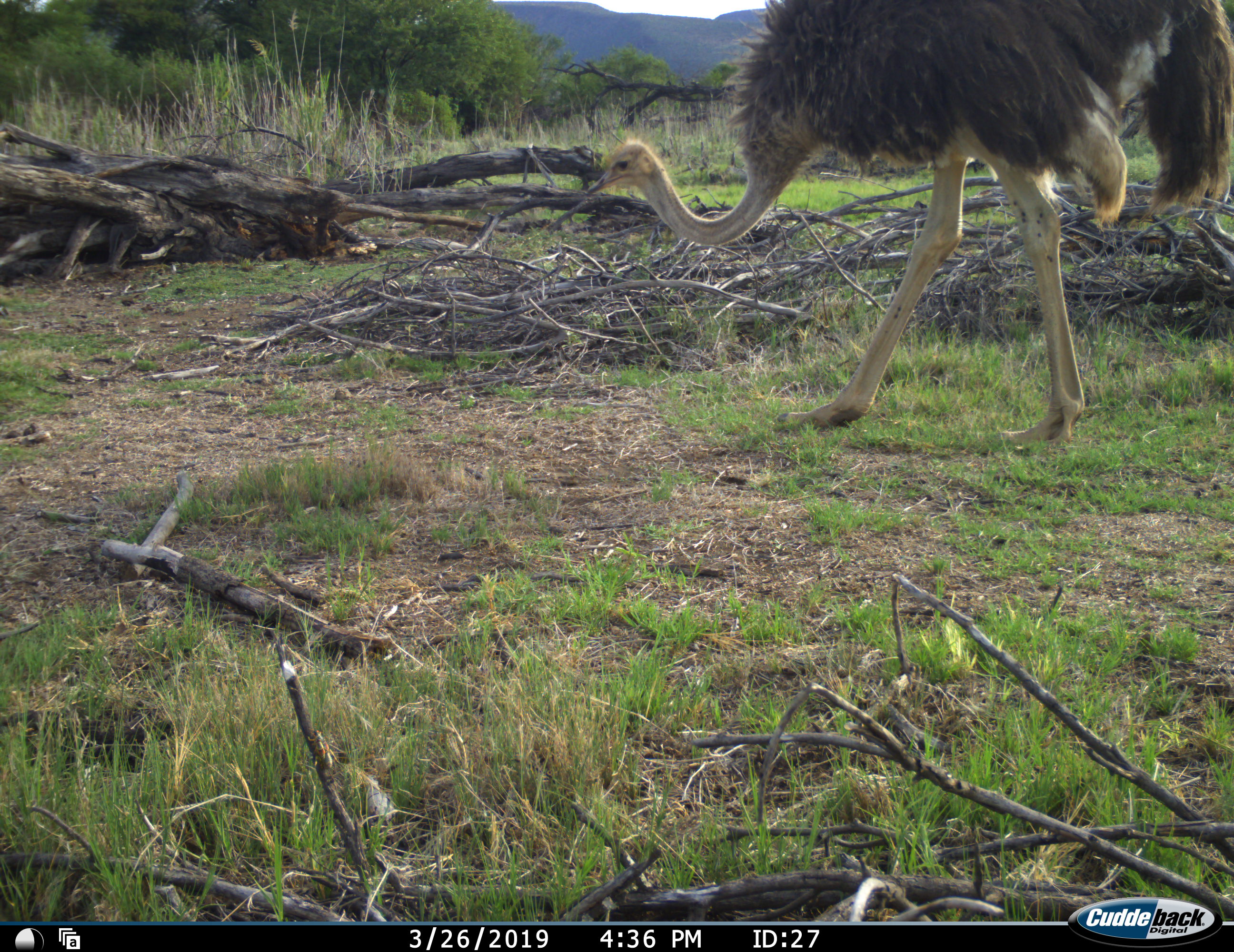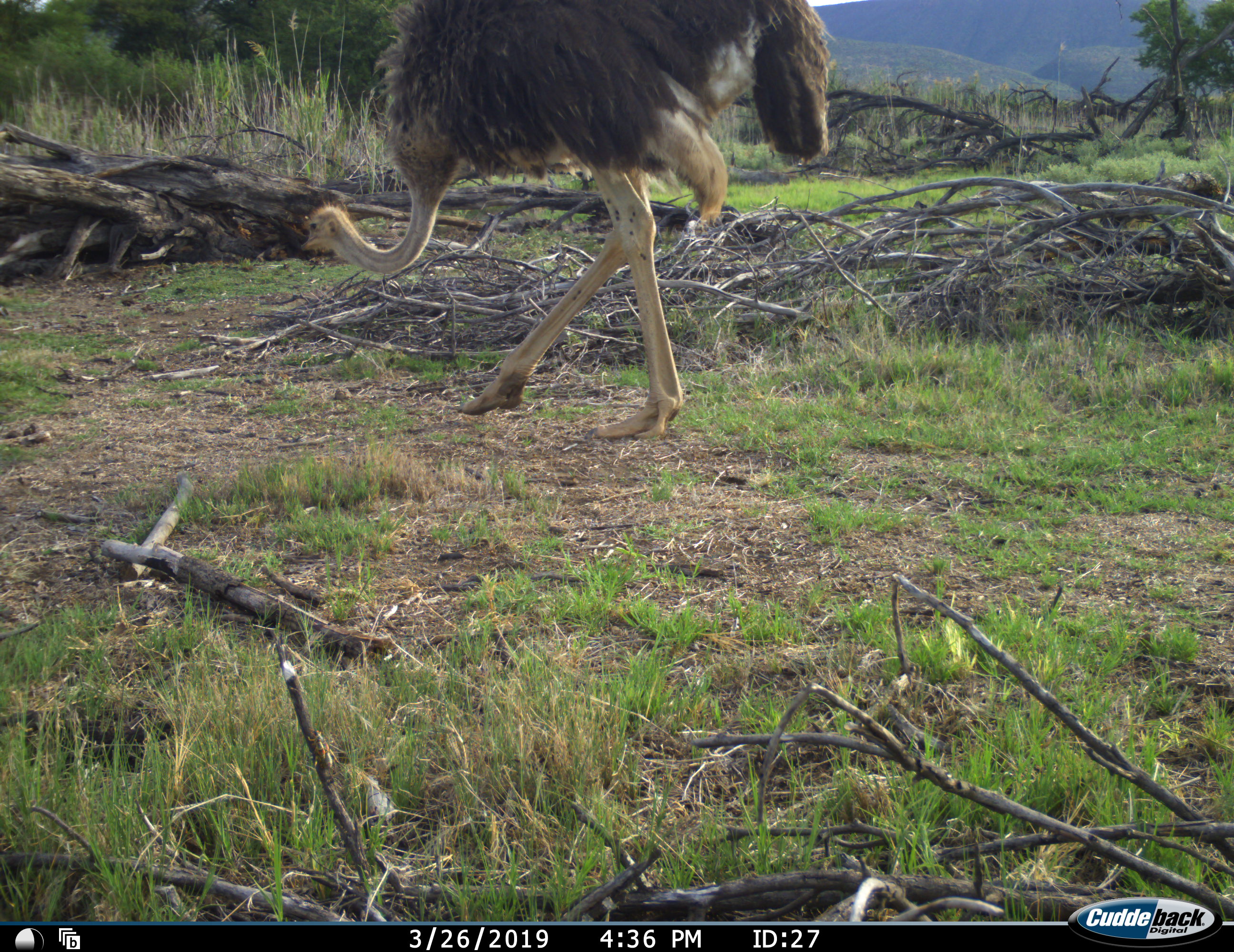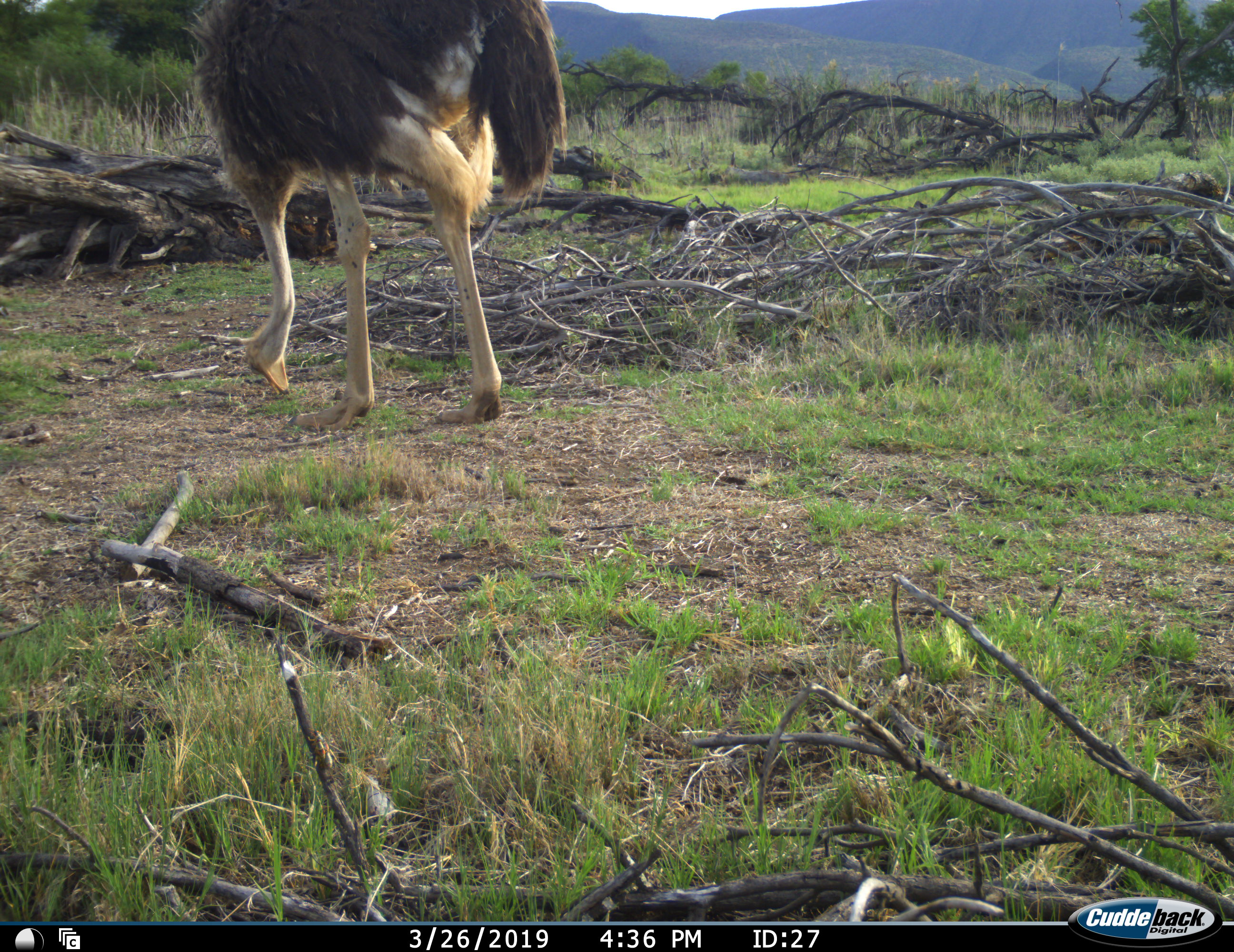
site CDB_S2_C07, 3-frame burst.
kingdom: Animalia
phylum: Chordata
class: Aves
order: Struthioniformes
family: Struthionidae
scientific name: Struthionidae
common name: ostrich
Ostrich (Struthionidae), count 1. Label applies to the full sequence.